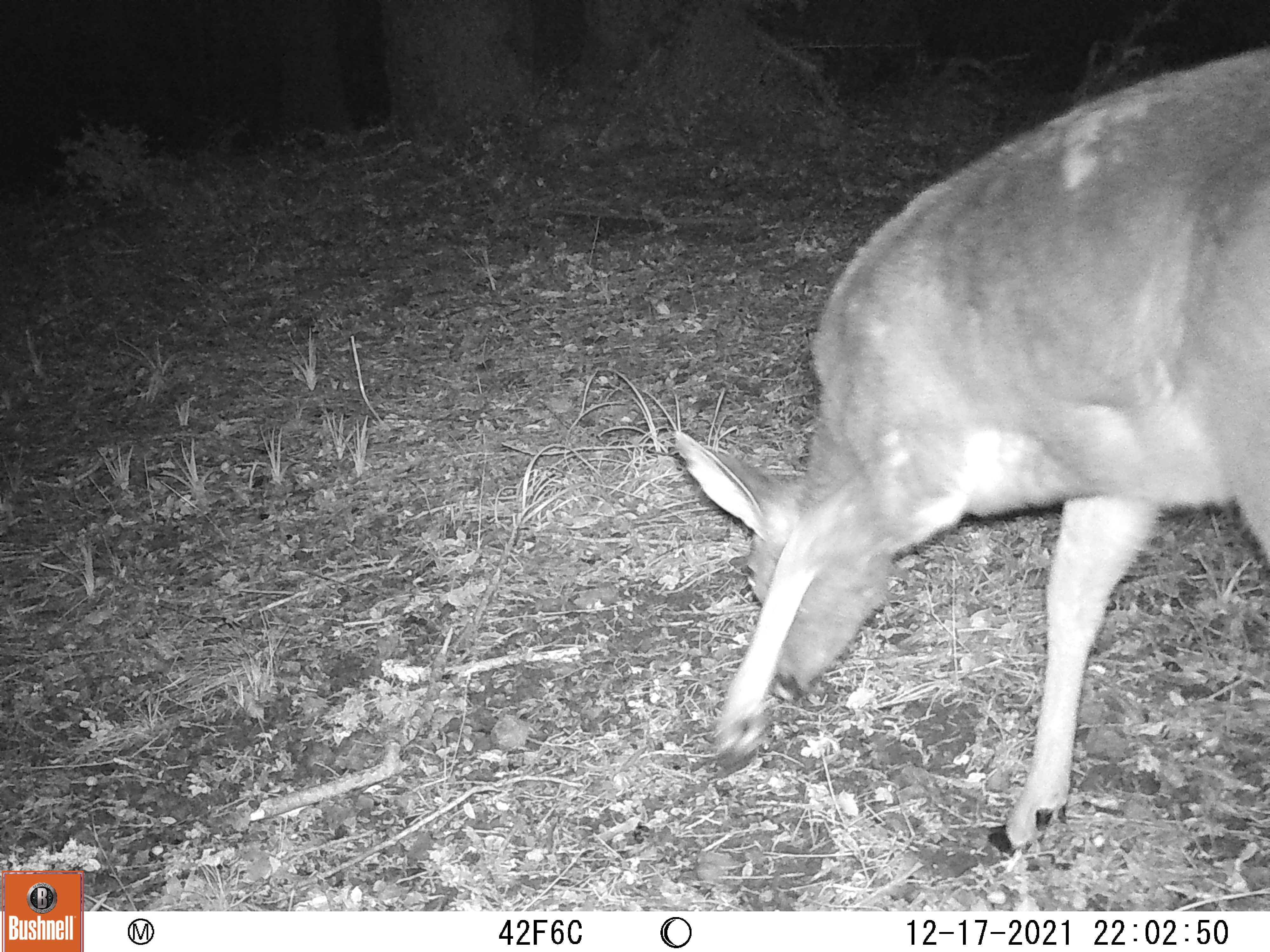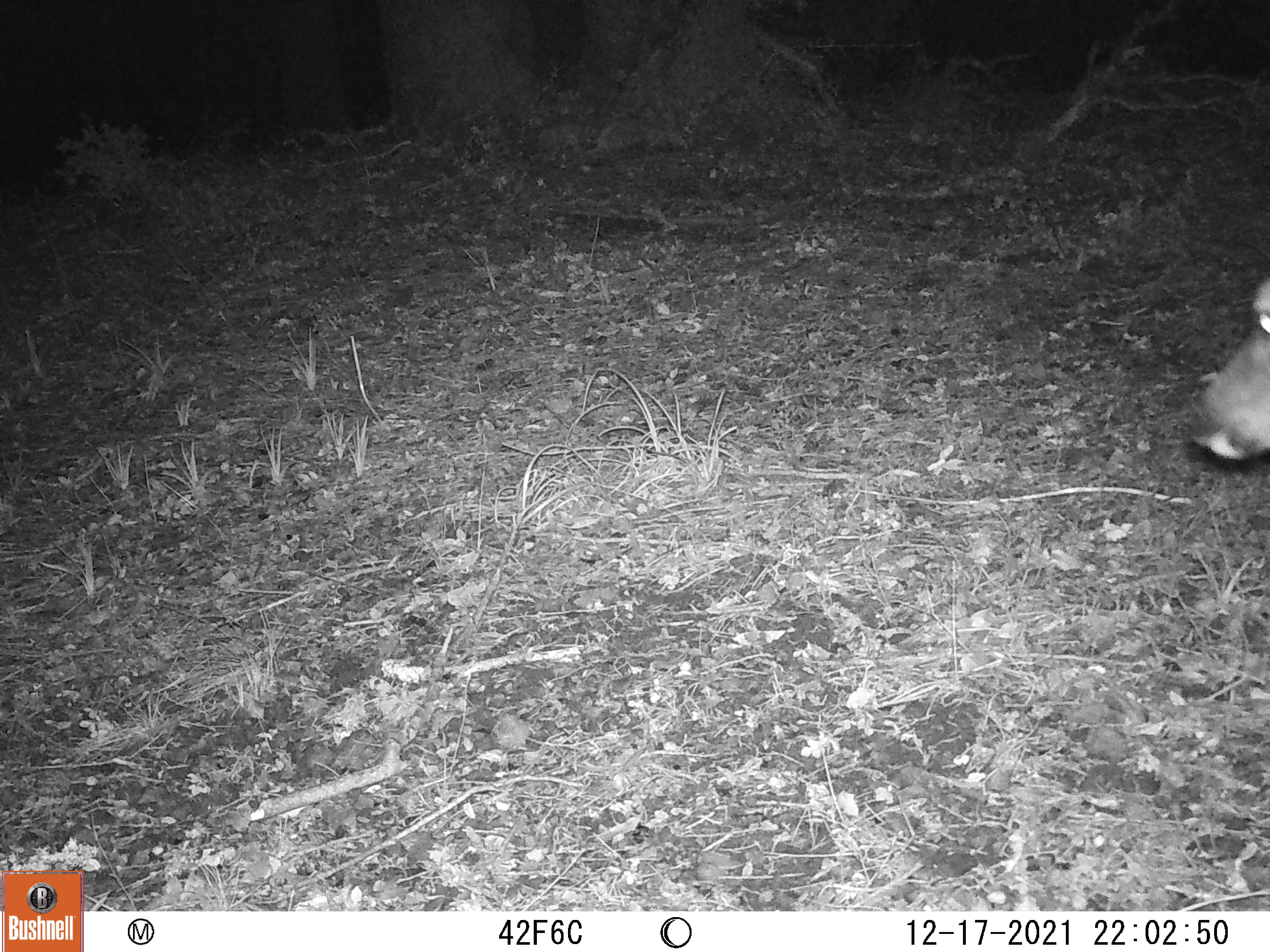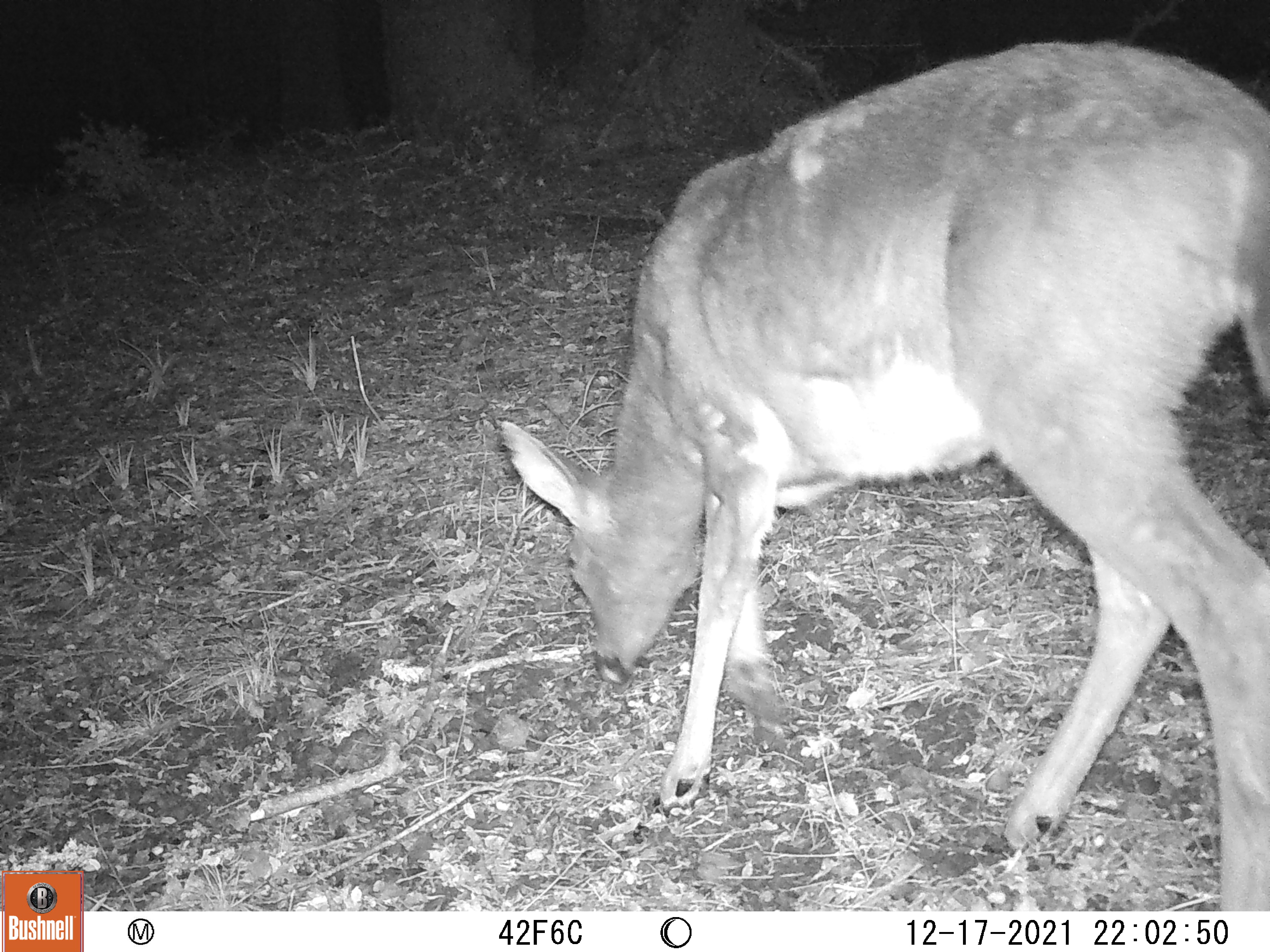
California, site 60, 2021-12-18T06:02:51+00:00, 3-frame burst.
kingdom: Animalia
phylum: Chordata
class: Mammalia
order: Artiodactyla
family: Cervidae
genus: Odocoileus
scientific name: Odocoileus hemionus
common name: mule deer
Mule deer (Odocoileus hemionus).